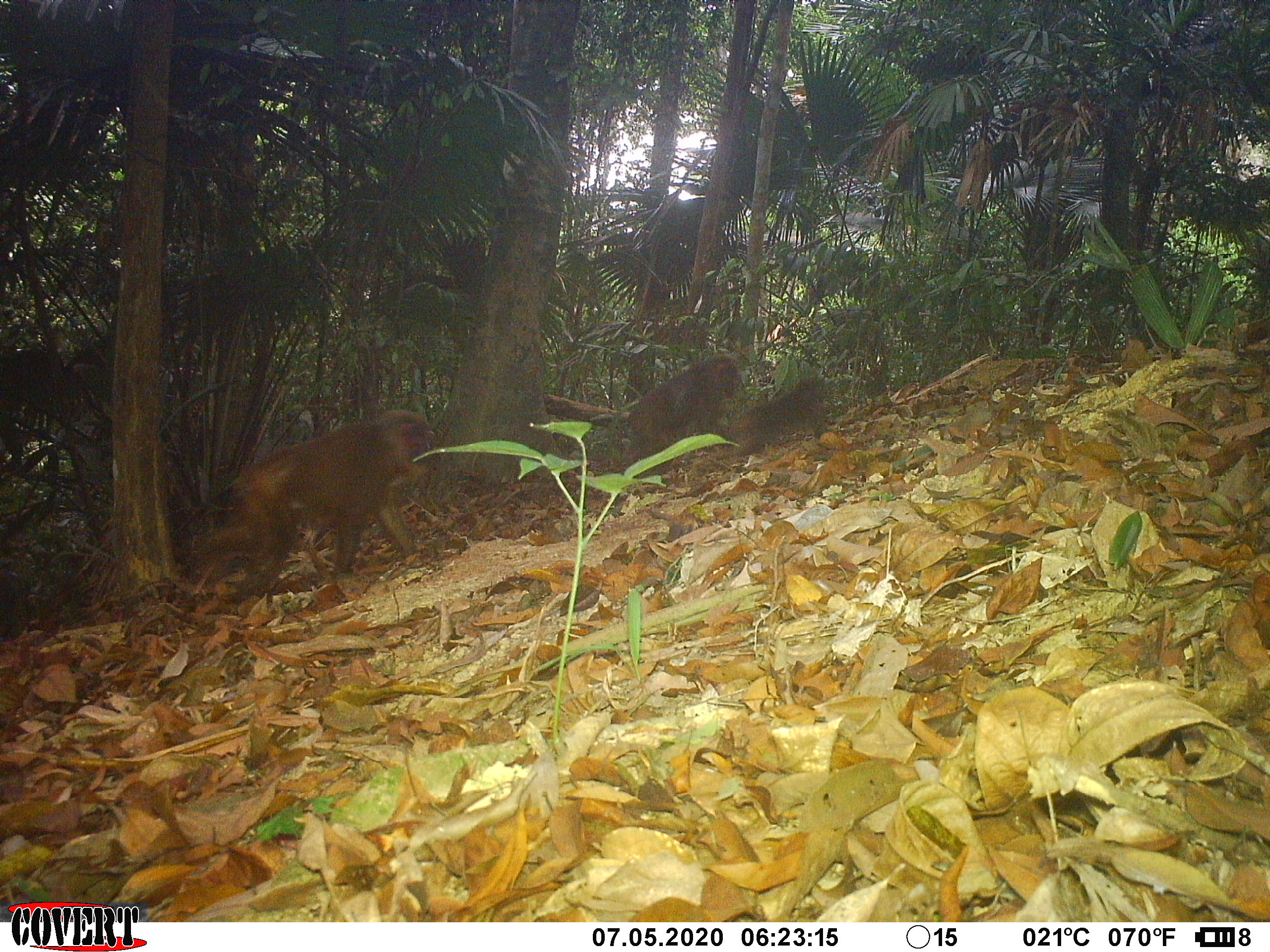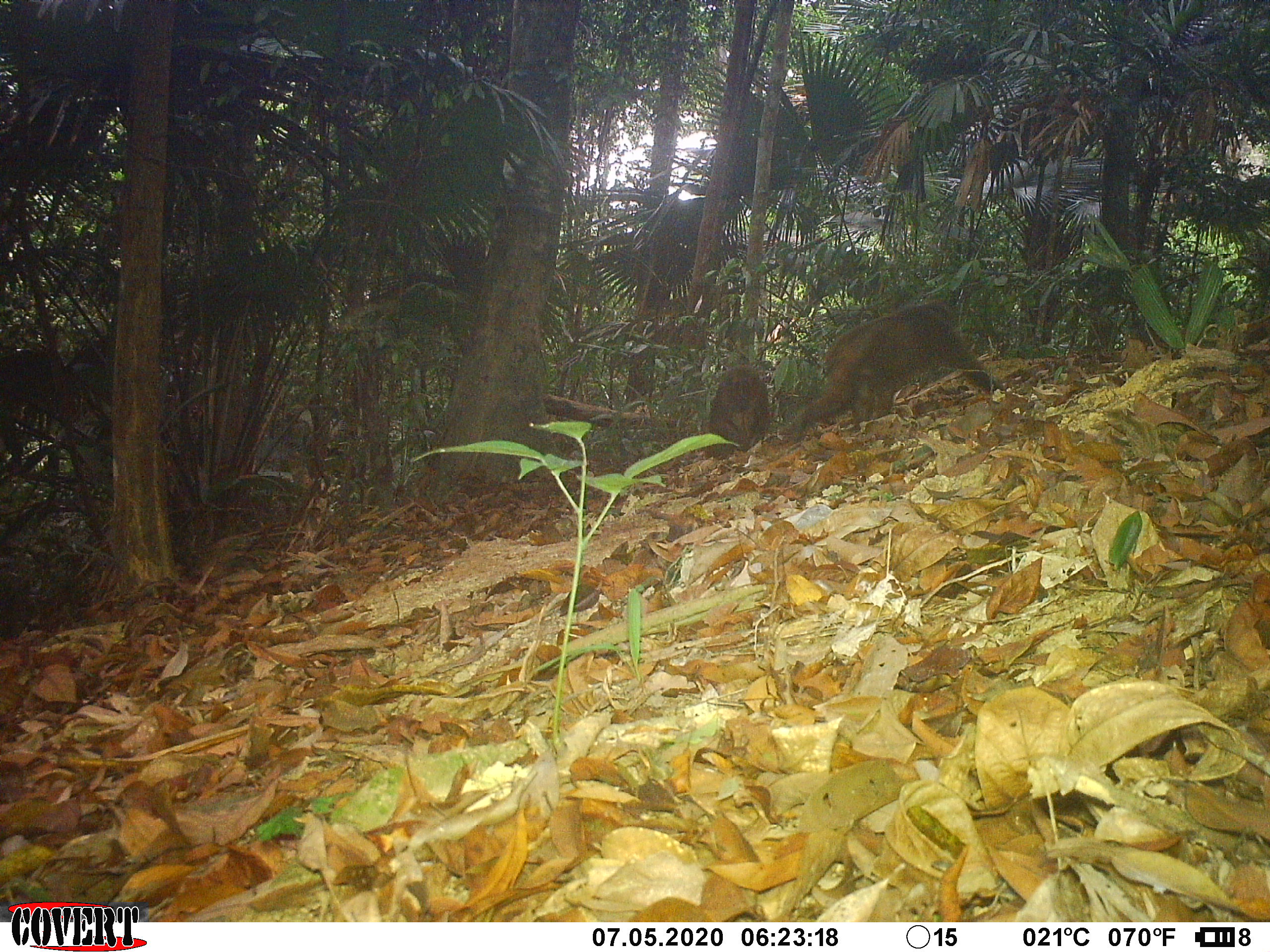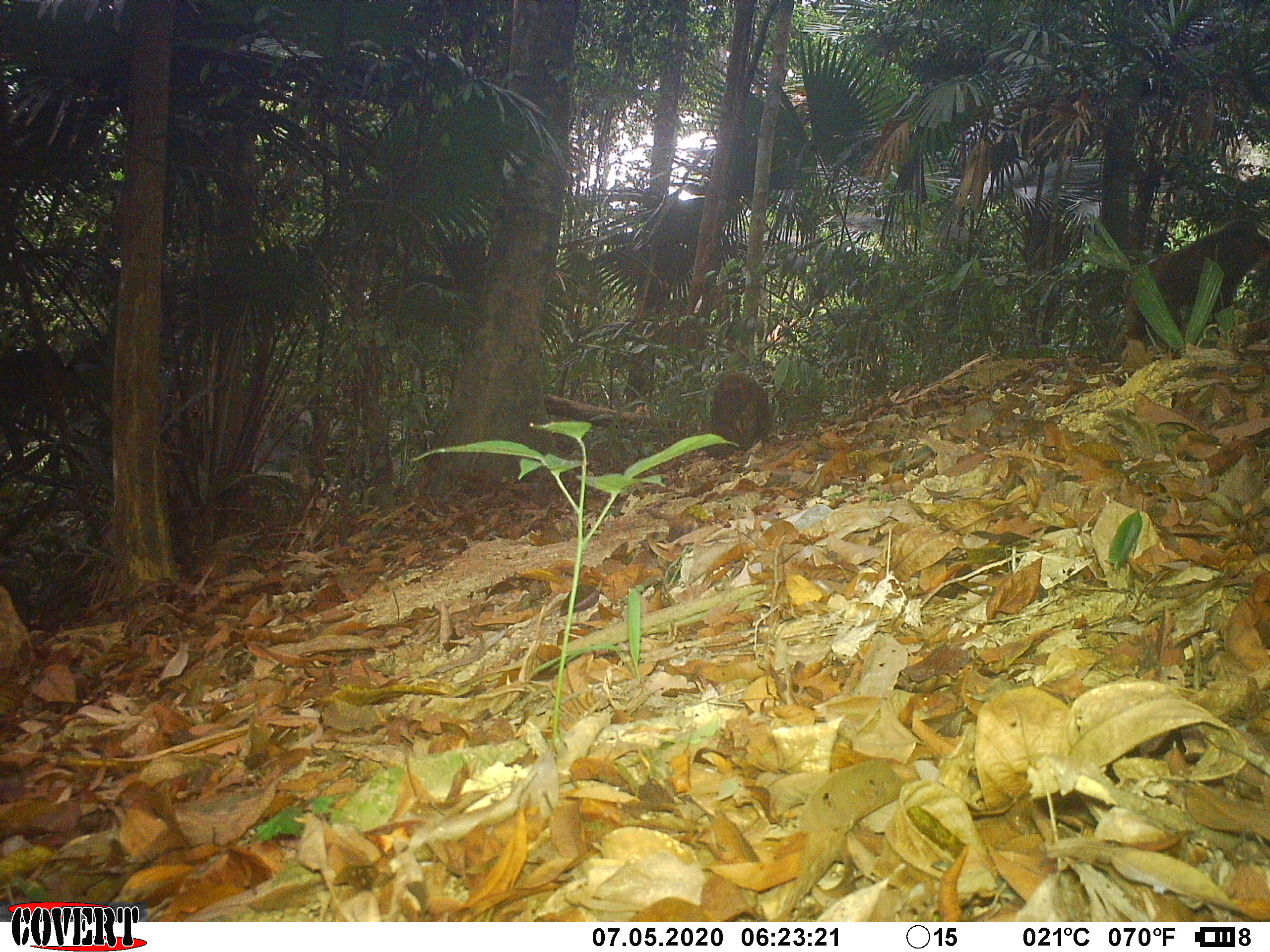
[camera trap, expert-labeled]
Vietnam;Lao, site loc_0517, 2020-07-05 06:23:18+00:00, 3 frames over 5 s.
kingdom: Animalia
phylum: Chordata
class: Mammalia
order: Primates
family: Cercopithecidae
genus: Macaca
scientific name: Macaca arctoides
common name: stump-tailed macaque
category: stump tailed macaque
Stump tailed macaque (stump-tailed macaque) (Macaca arctoides). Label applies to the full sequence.